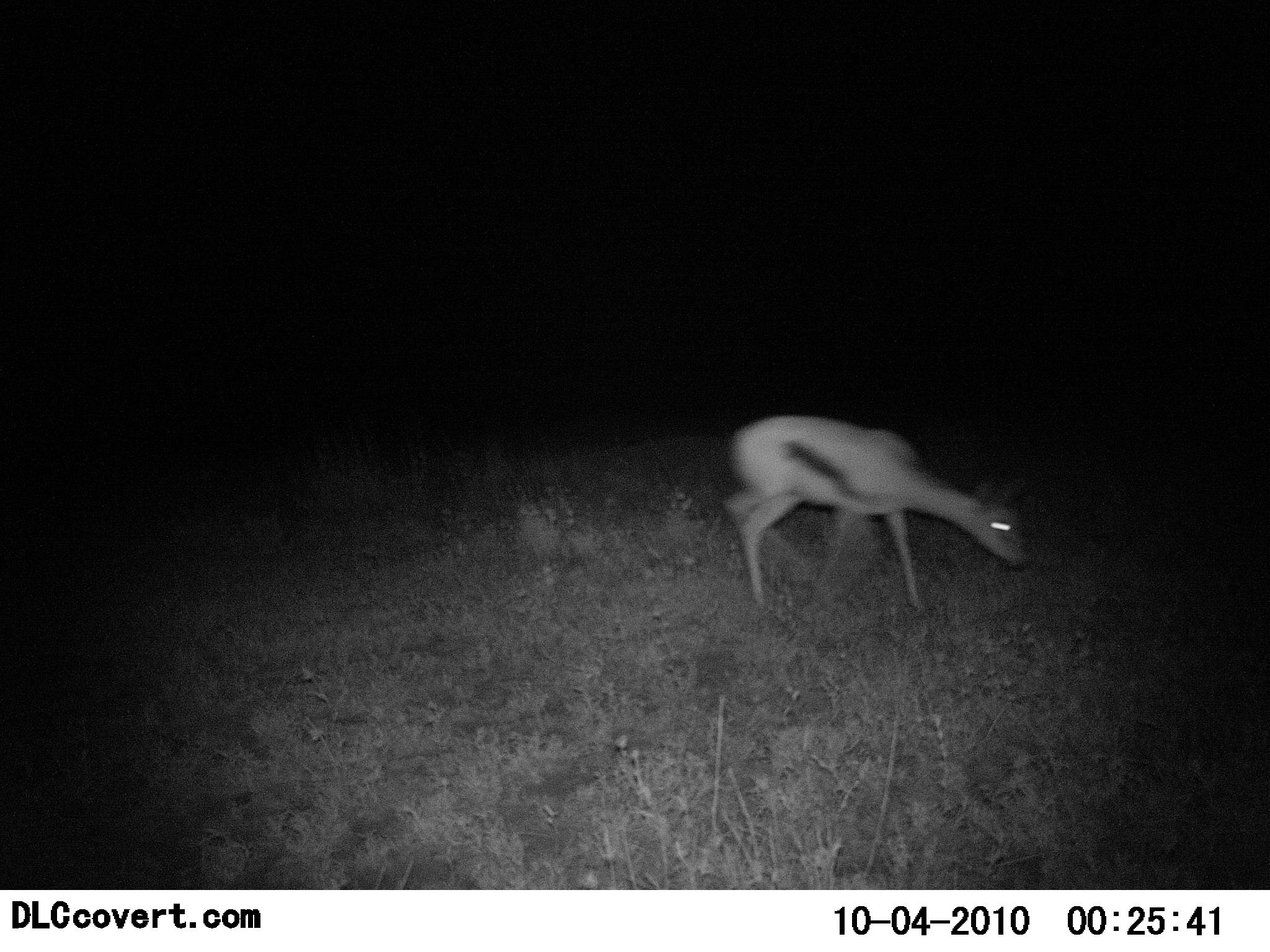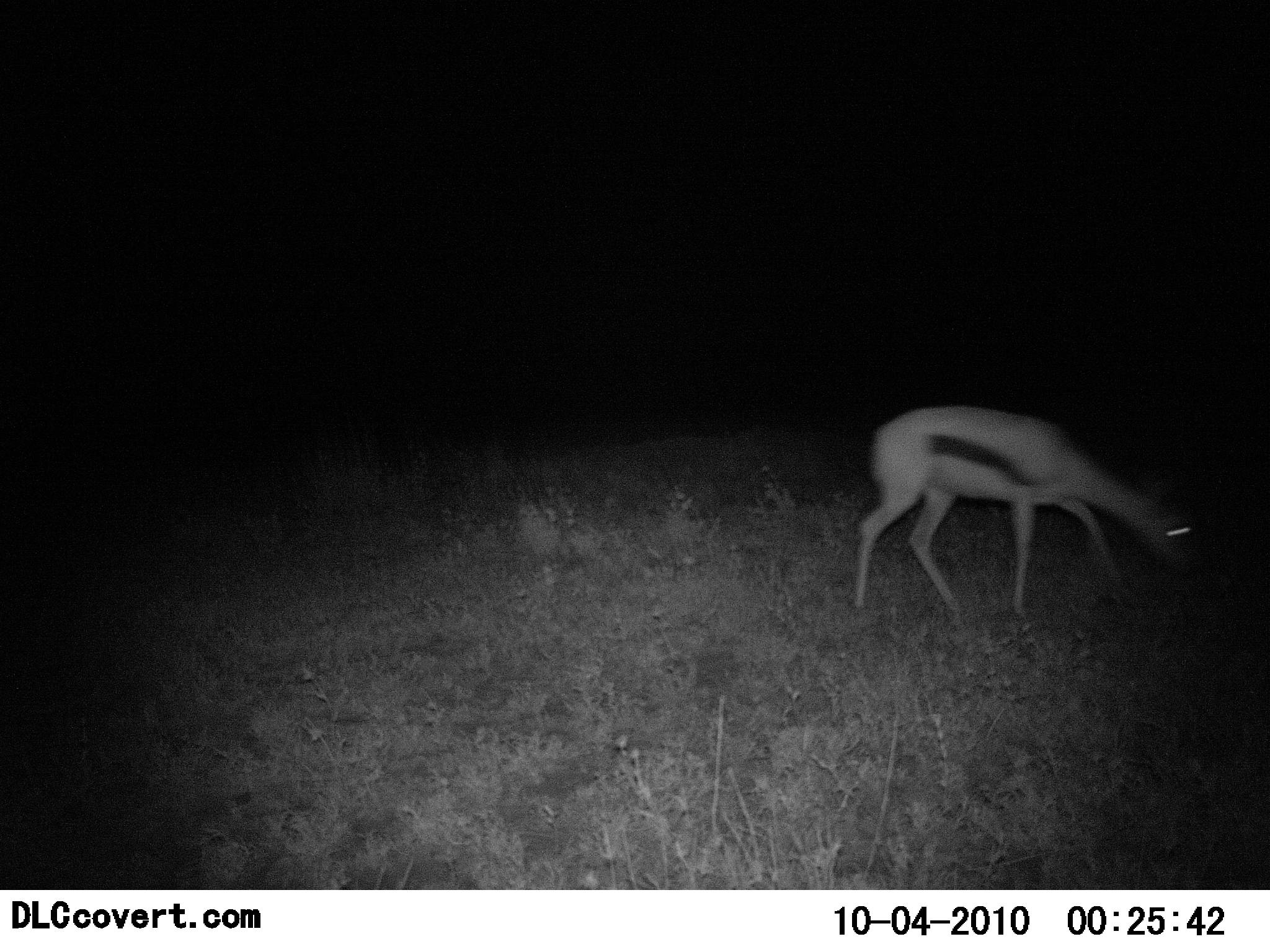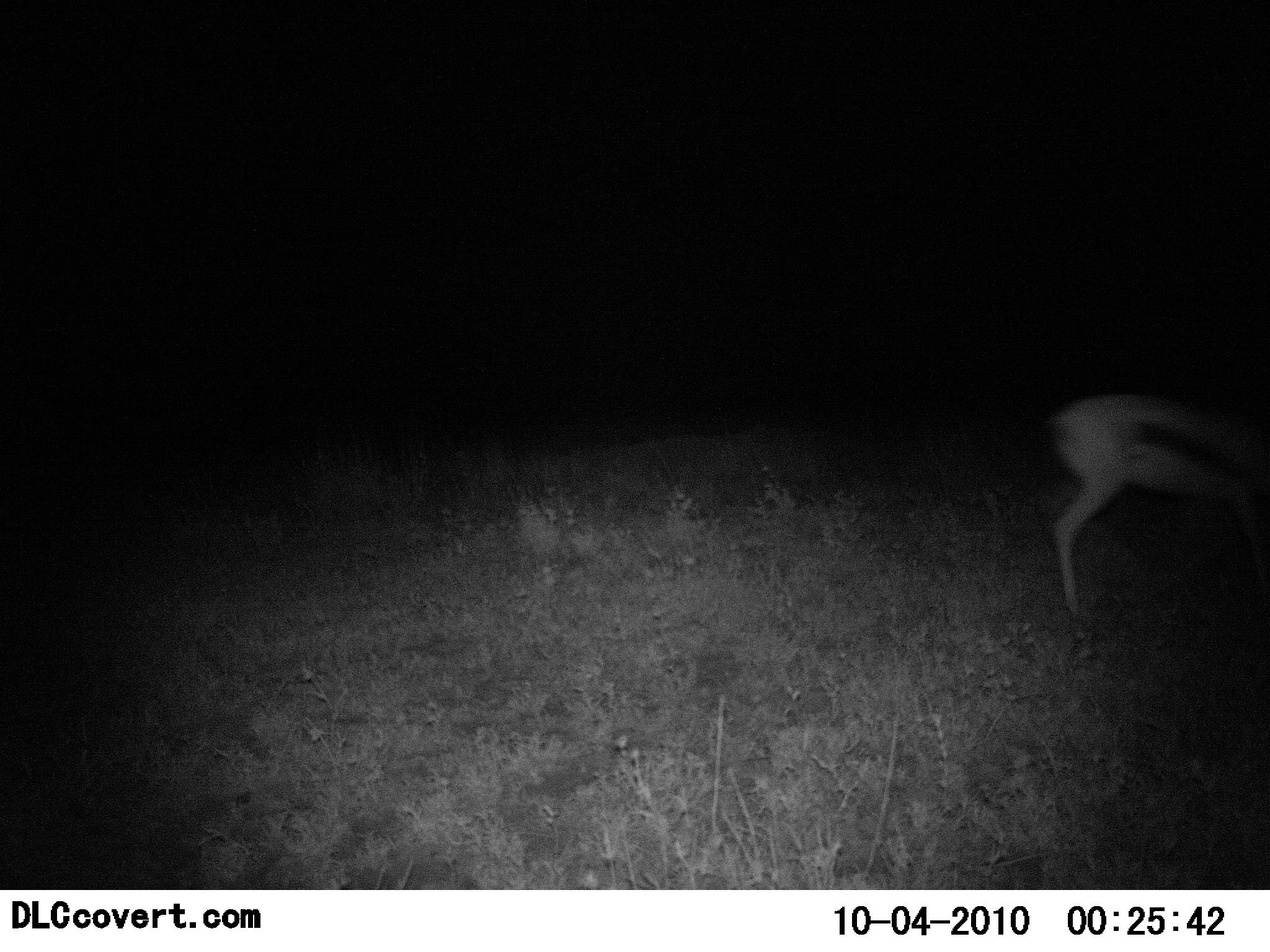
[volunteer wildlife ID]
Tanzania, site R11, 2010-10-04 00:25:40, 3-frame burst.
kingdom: Animalia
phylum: Chordata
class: Mammalia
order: Artiodactyla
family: Bovidae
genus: Eudorcas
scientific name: Eudorcas thomsonii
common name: thomson's gazelle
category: gazellethomsons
Gazellethomsons (thomson's gazelle) (Eudorcas thomsonii), count 1. Behavior (volunteer vote fractions): standing 0%, resting 0%, moving 62%, interacting 0%. Young present (vote fraction): 0%. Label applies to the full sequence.